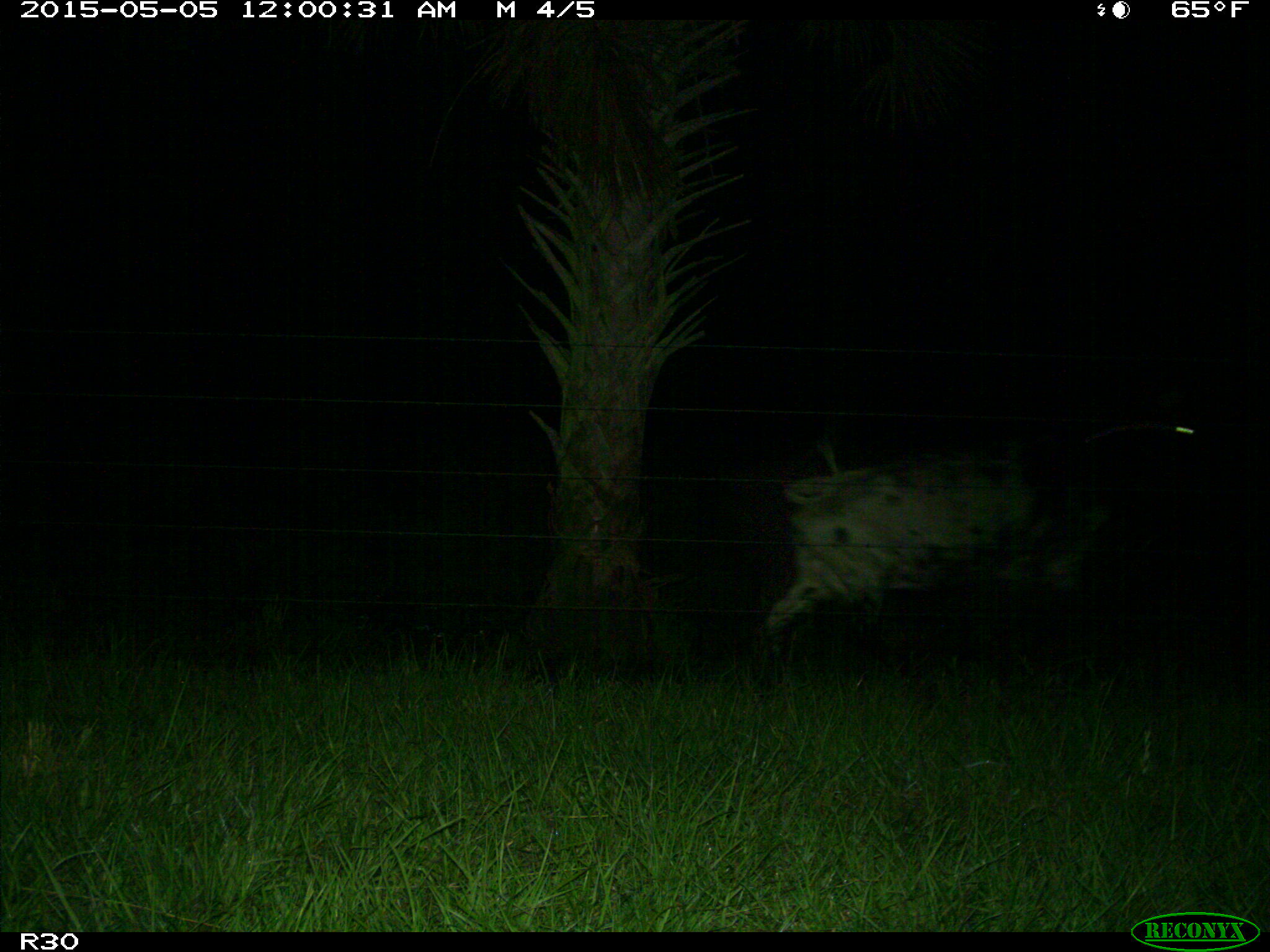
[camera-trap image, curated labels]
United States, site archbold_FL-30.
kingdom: Animalia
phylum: Chordata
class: Mammalia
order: Artiodactyla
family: Bovidae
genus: Bos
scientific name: Bos taurus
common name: domestic cow